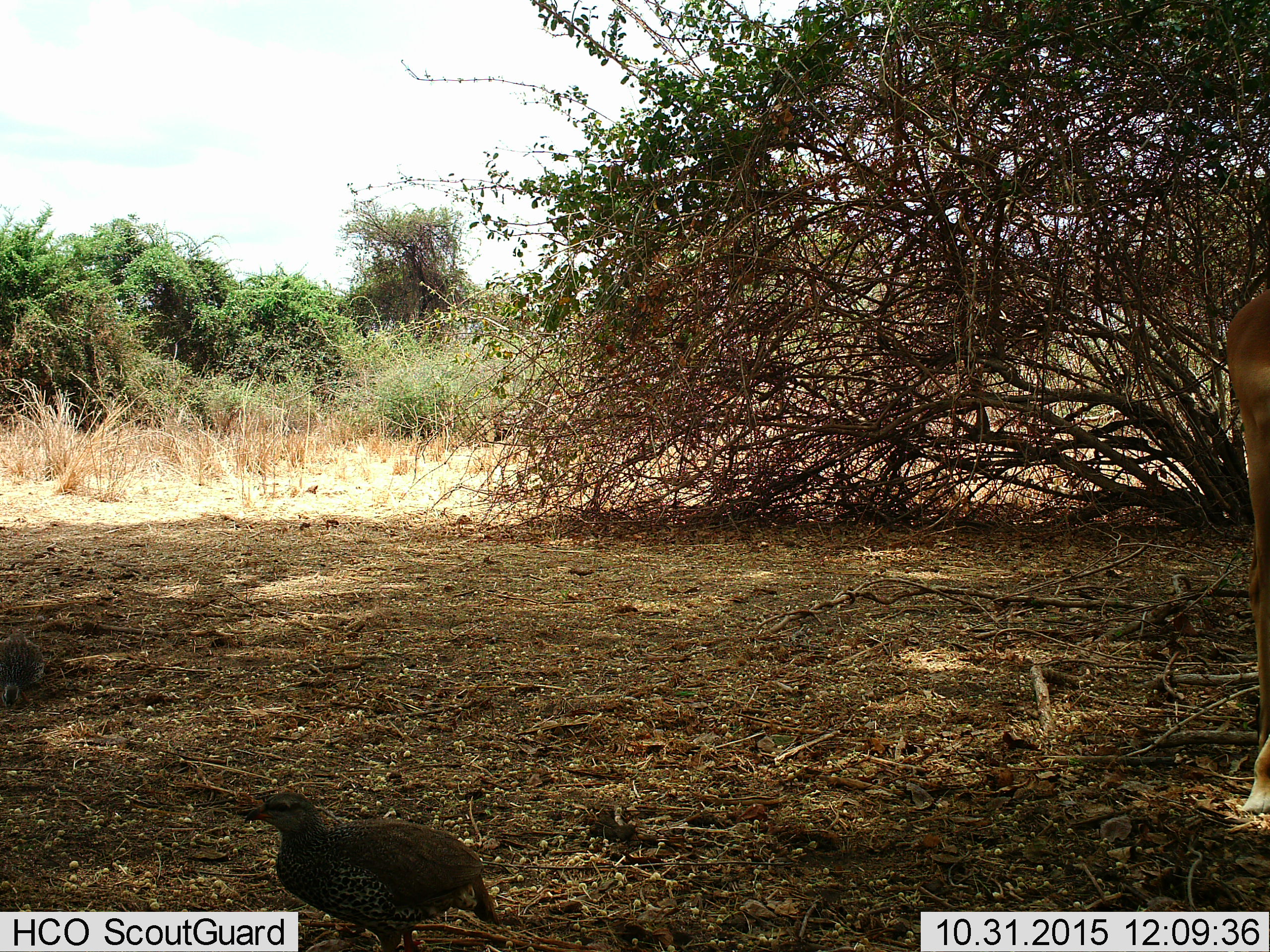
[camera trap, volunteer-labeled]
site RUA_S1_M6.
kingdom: Animalia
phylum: Chordata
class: Aves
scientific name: Aves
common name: bird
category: birdother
Birdother (bird) (Aves), count 1. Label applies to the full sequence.